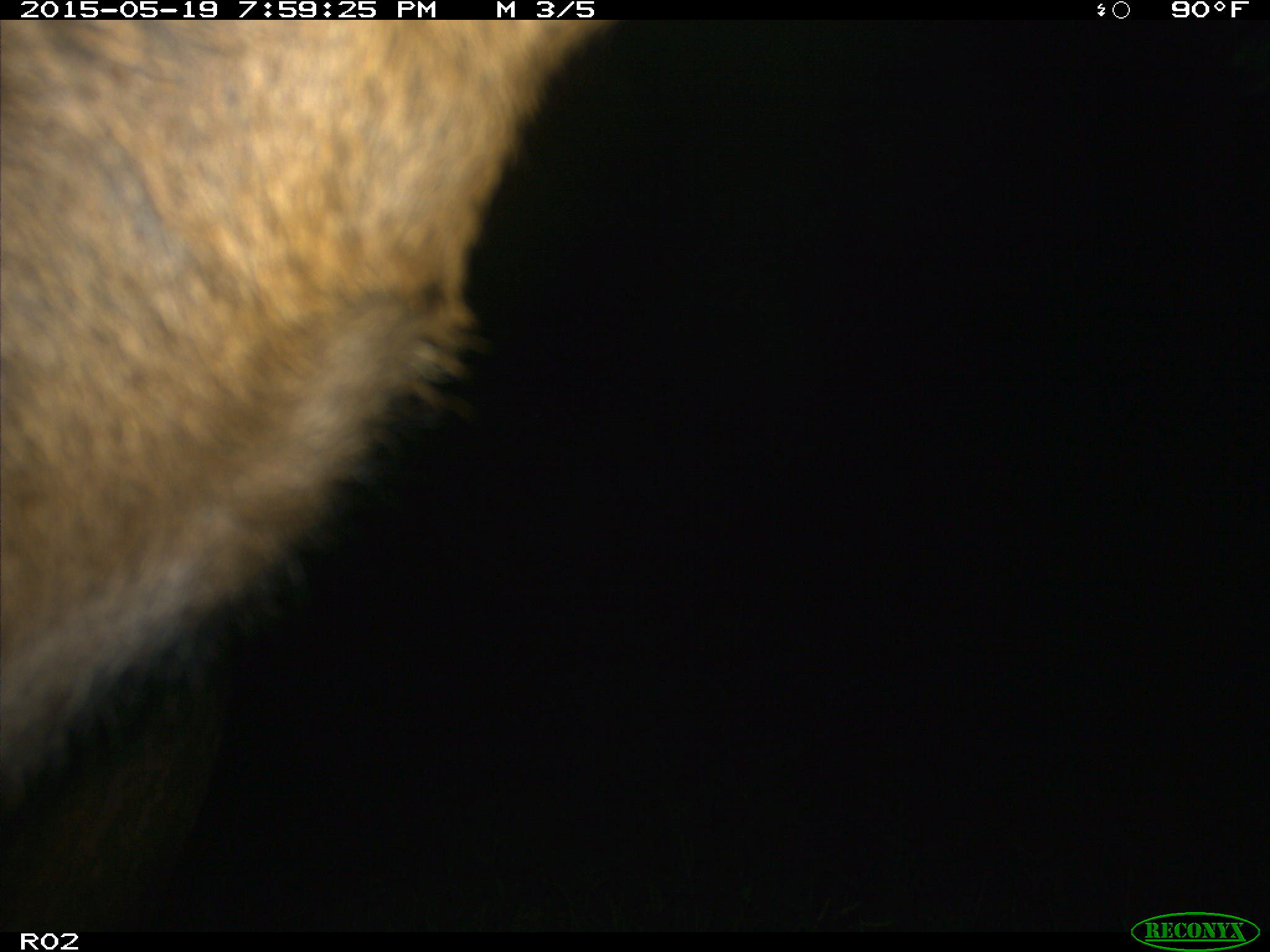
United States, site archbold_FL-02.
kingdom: Animalia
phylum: Chordata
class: Mammalia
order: Artiodactyla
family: Bovidae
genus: Bos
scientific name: Bos taurus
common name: domestic cow